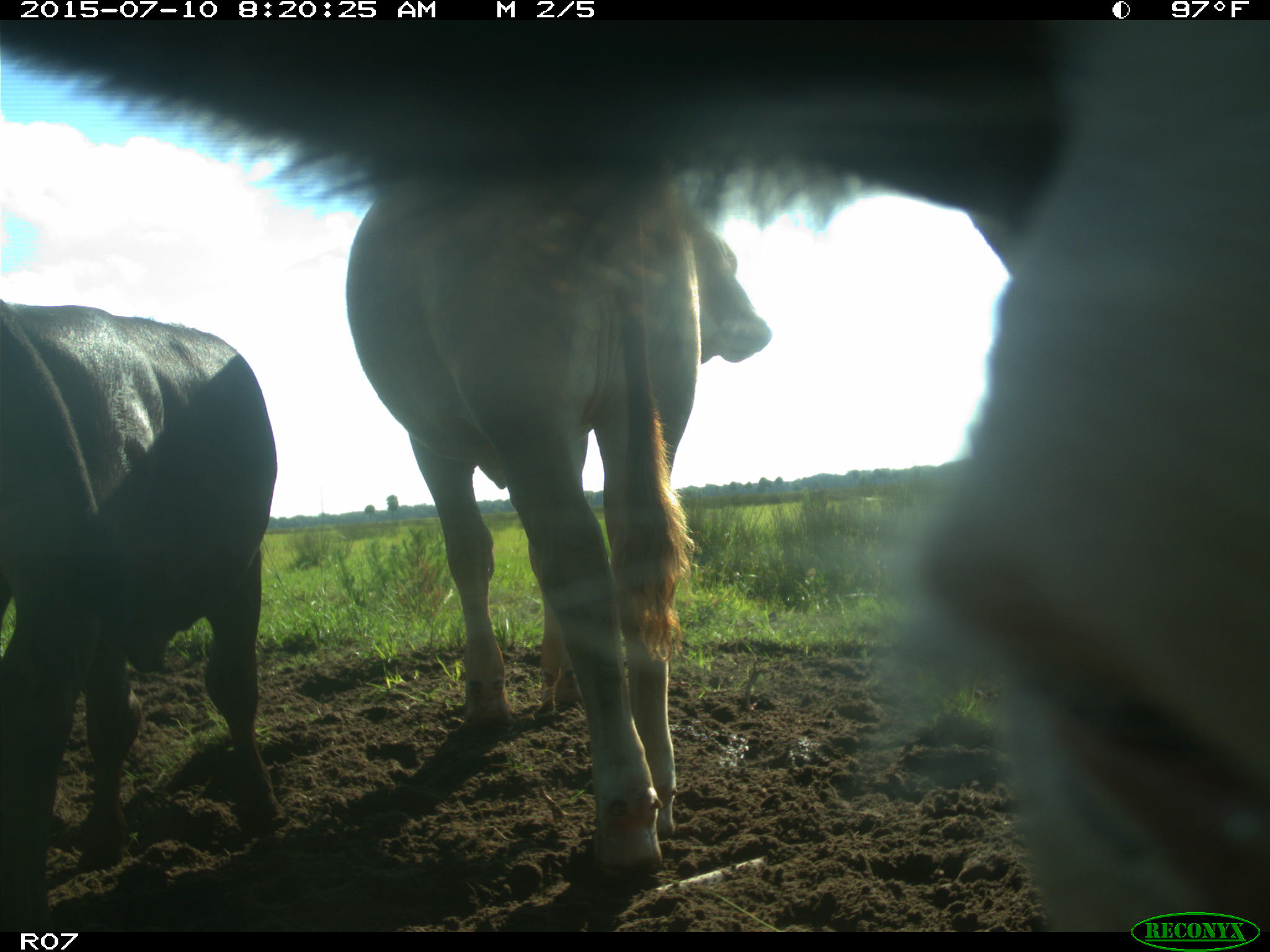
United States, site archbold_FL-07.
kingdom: Animalia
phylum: Chordata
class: Mammalia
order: Artiodactyla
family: Bovidae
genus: Bos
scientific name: Bos taurus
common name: domestic cow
Bos taurus (domestic cow).